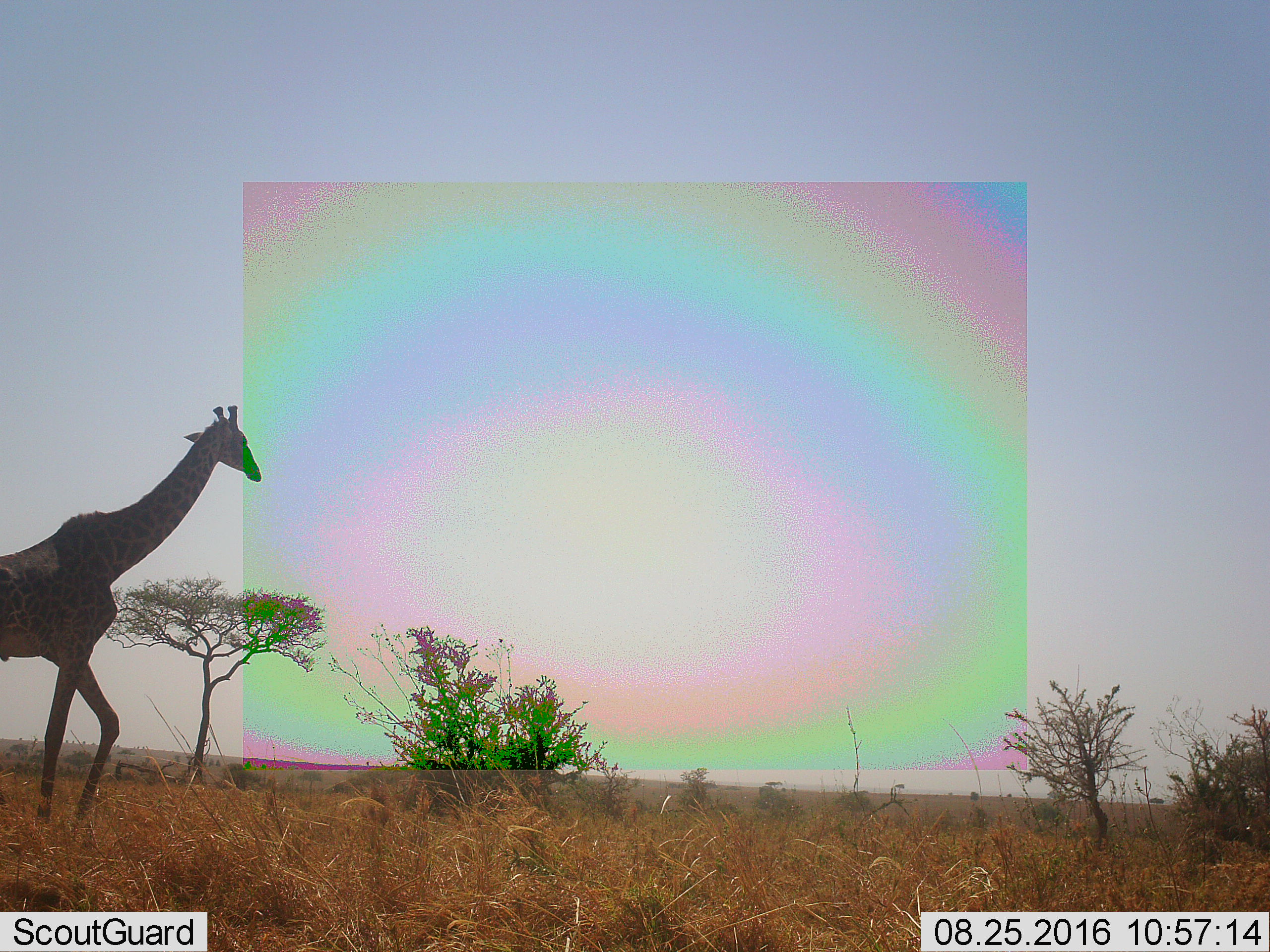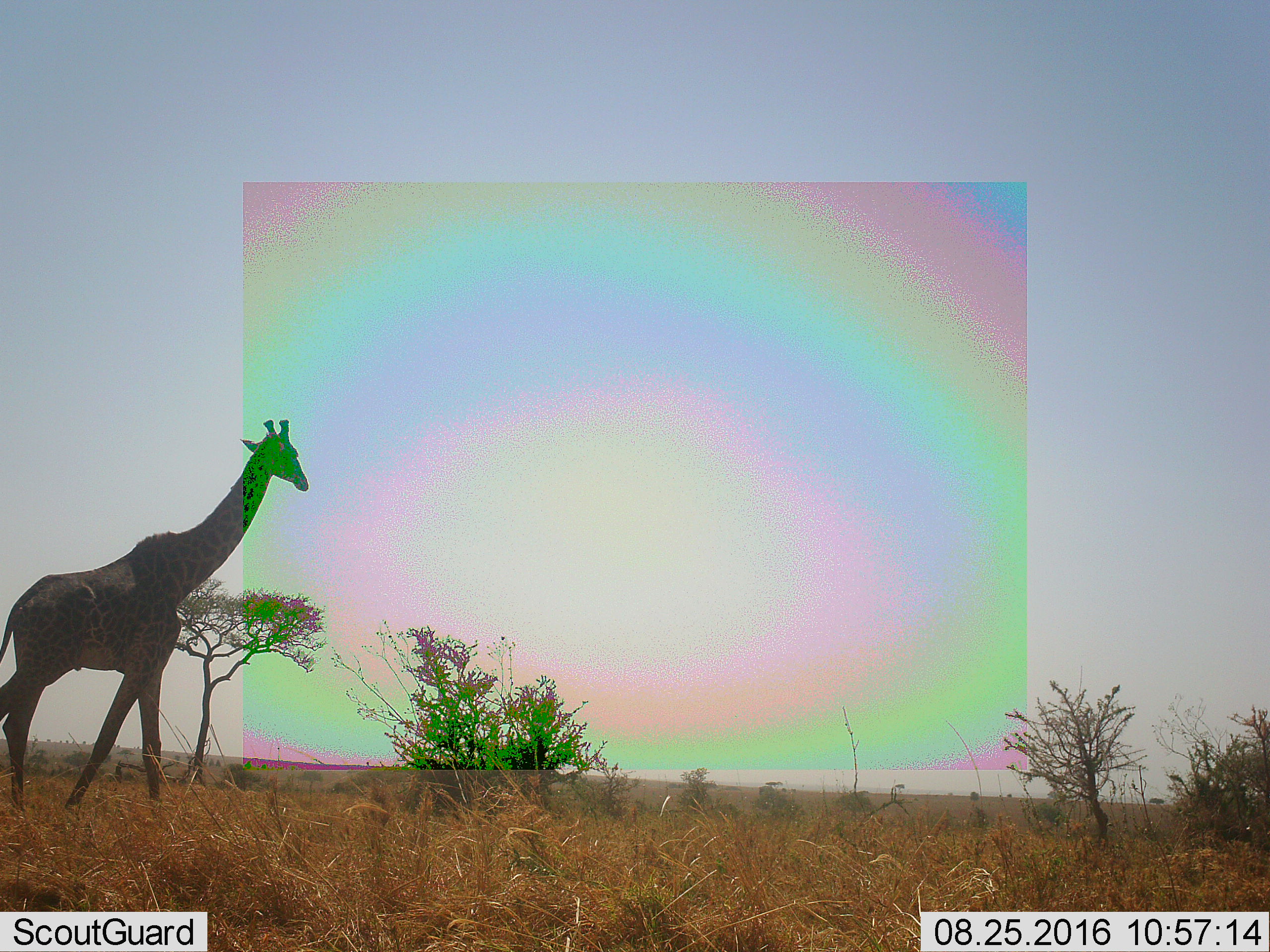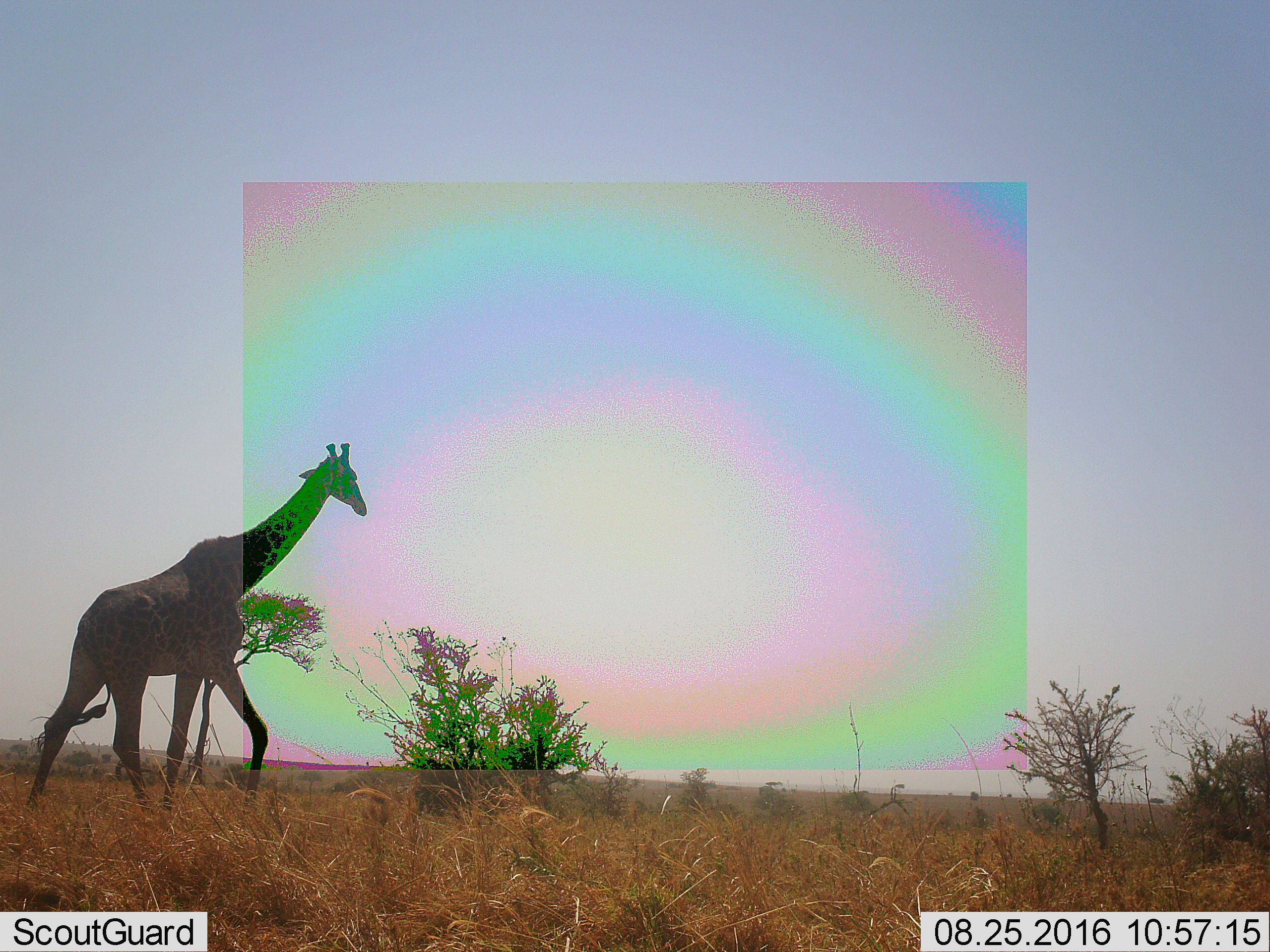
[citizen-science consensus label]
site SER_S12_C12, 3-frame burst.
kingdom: Animalia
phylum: Chordata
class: Mammalia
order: Artiodactyla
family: Giraffidae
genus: Giraffa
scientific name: Giraffa camelopardalis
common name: giraffe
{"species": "giraffe (Giraffa camelopardalis)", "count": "1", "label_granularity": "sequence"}